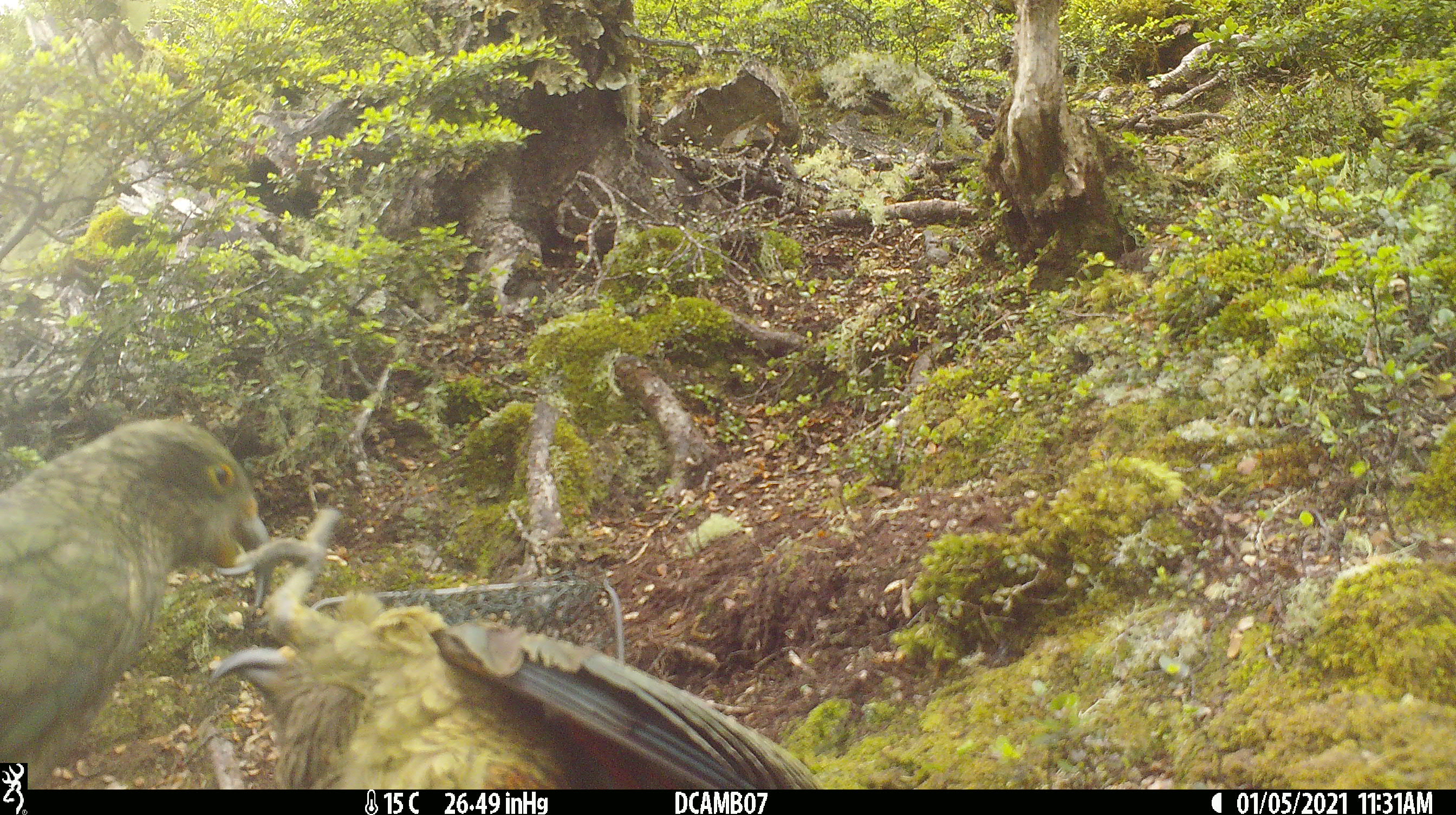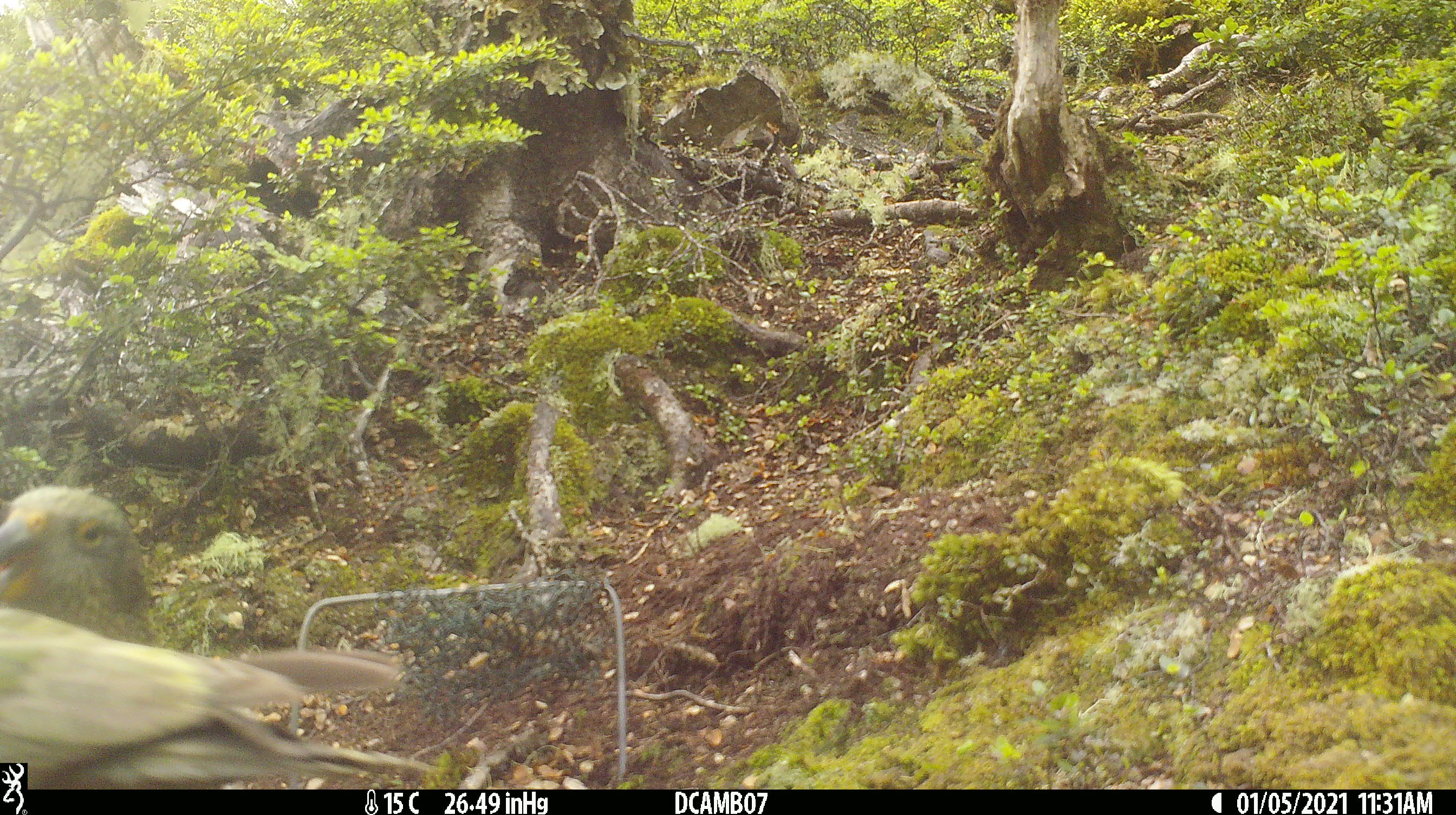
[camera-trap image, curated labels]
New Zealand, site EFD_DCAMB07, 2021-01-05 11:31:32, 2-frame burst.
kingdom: Animalia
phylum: Chordata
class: Aves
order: Psittaciformes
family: Strigopidae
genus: Nestor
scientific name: Nestor notabilis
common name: kea